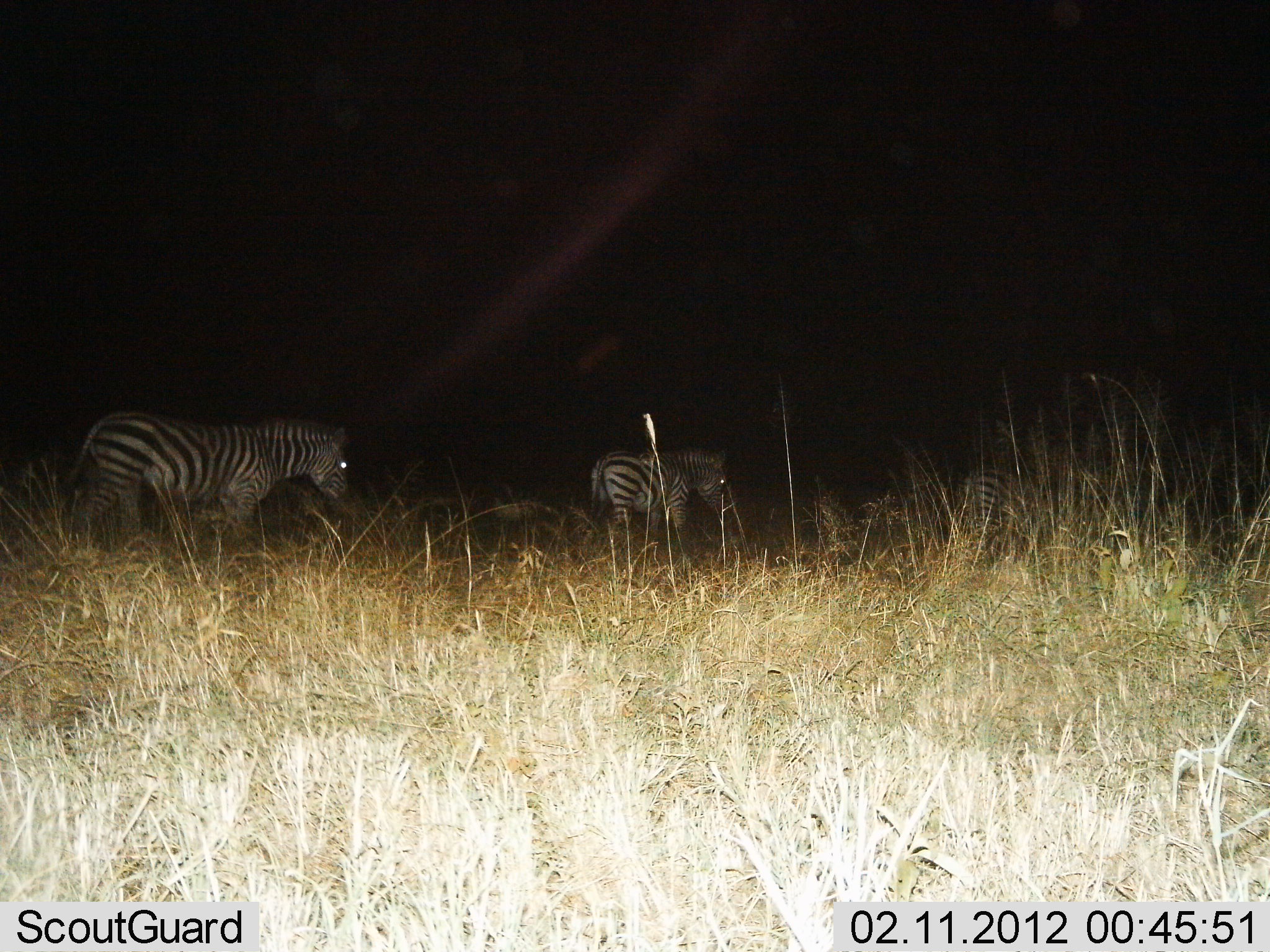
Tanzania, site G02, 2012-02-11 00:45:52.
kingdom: Animalia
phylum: Chordata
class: Mammalia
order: Perissodactyla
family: Equidae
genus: Equus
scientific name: Equus quagga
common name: plains zebra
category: zebra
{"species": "zebra (plains zebra) (Equus quagga)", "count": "3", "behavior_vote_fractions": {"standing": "32%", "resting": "0%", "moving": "79%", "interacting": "0%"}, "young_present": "0%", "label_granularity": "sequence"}